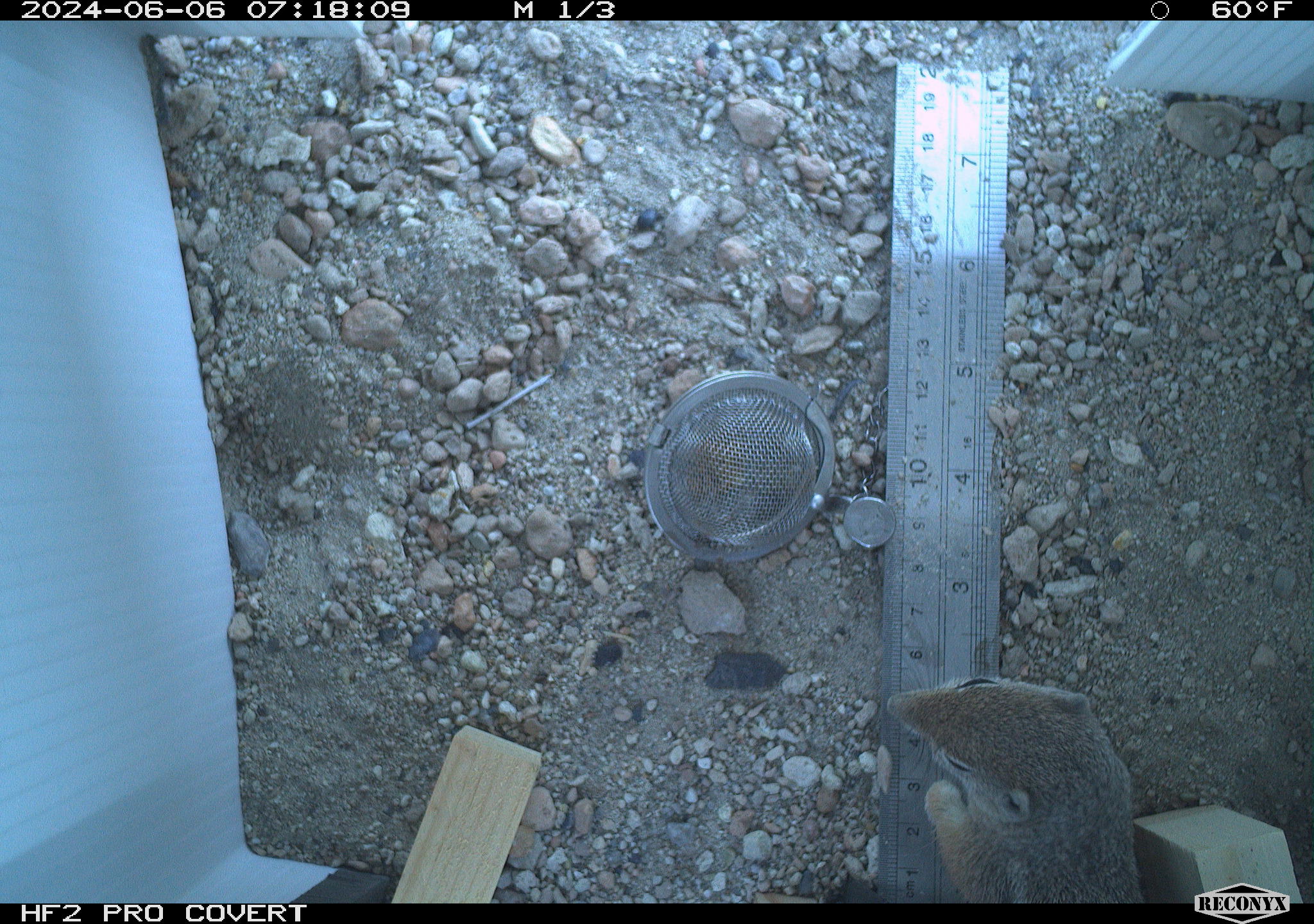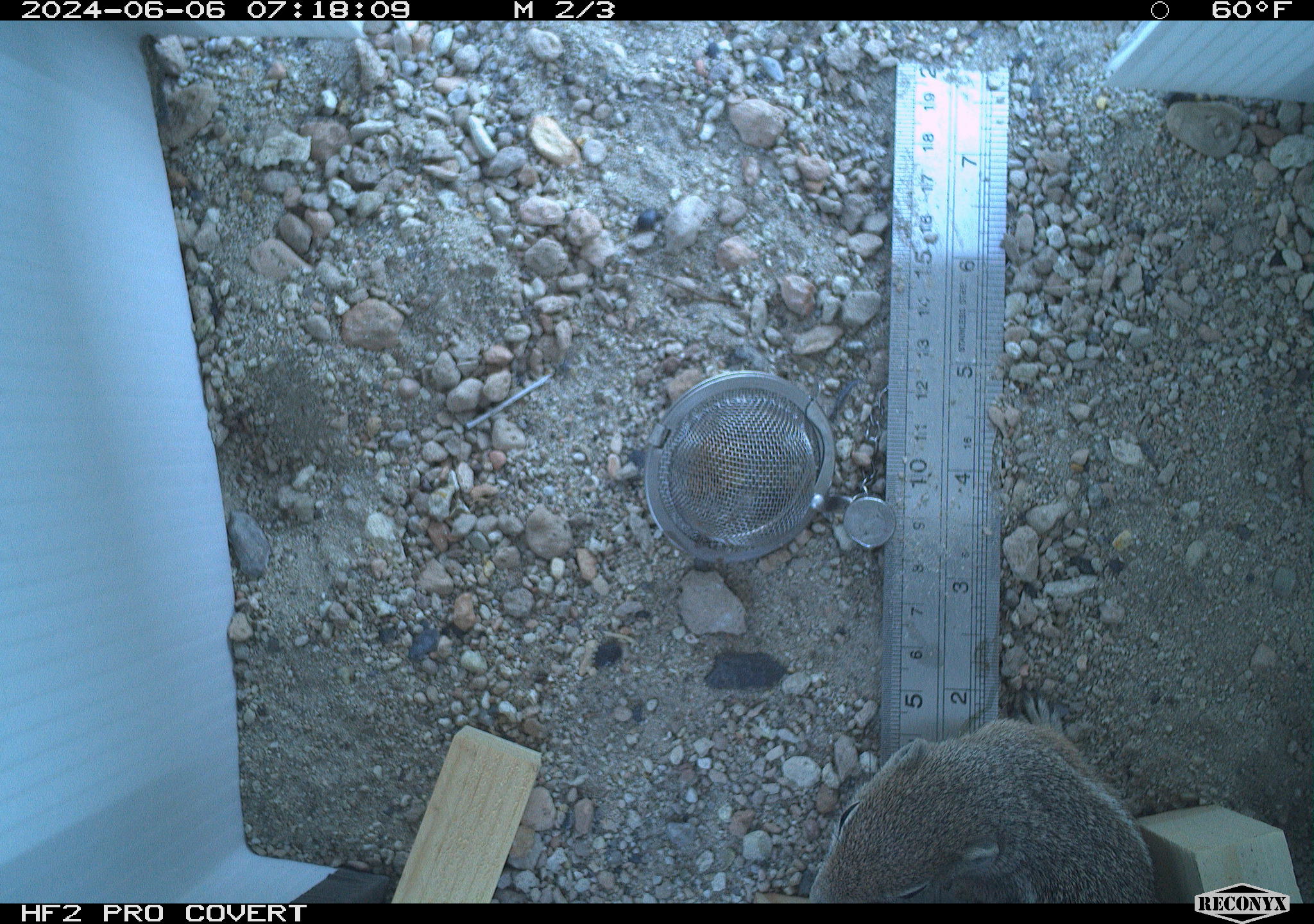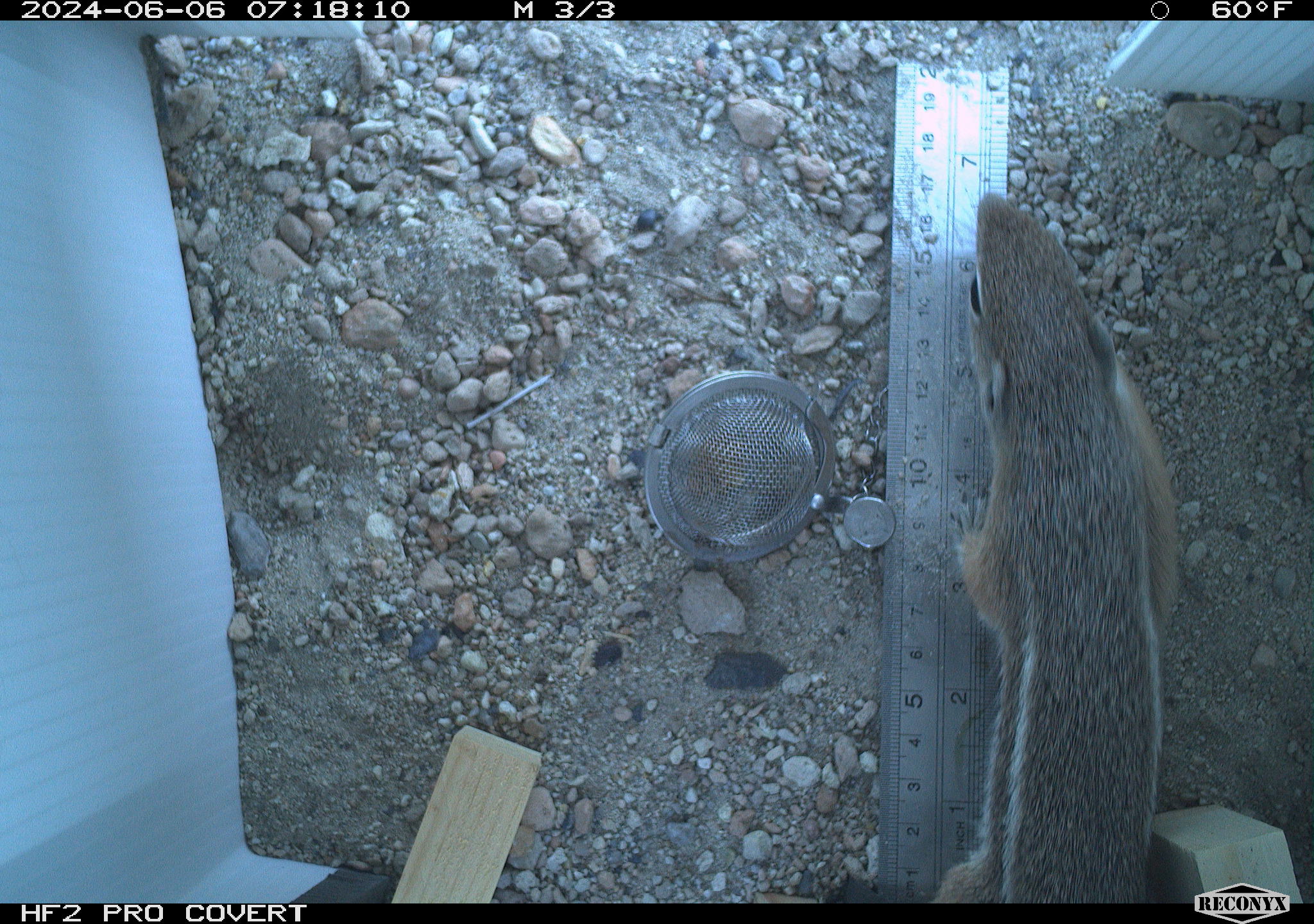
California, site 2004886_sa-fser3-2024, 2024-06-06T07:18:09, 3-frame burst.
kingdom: Animalia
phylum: Chordata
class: Mammalia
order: Rodentia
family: Sciuridae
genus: Ammospermophilus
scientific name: Ammospermophilus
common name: antelope ground squirrels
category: ammospermophilus species